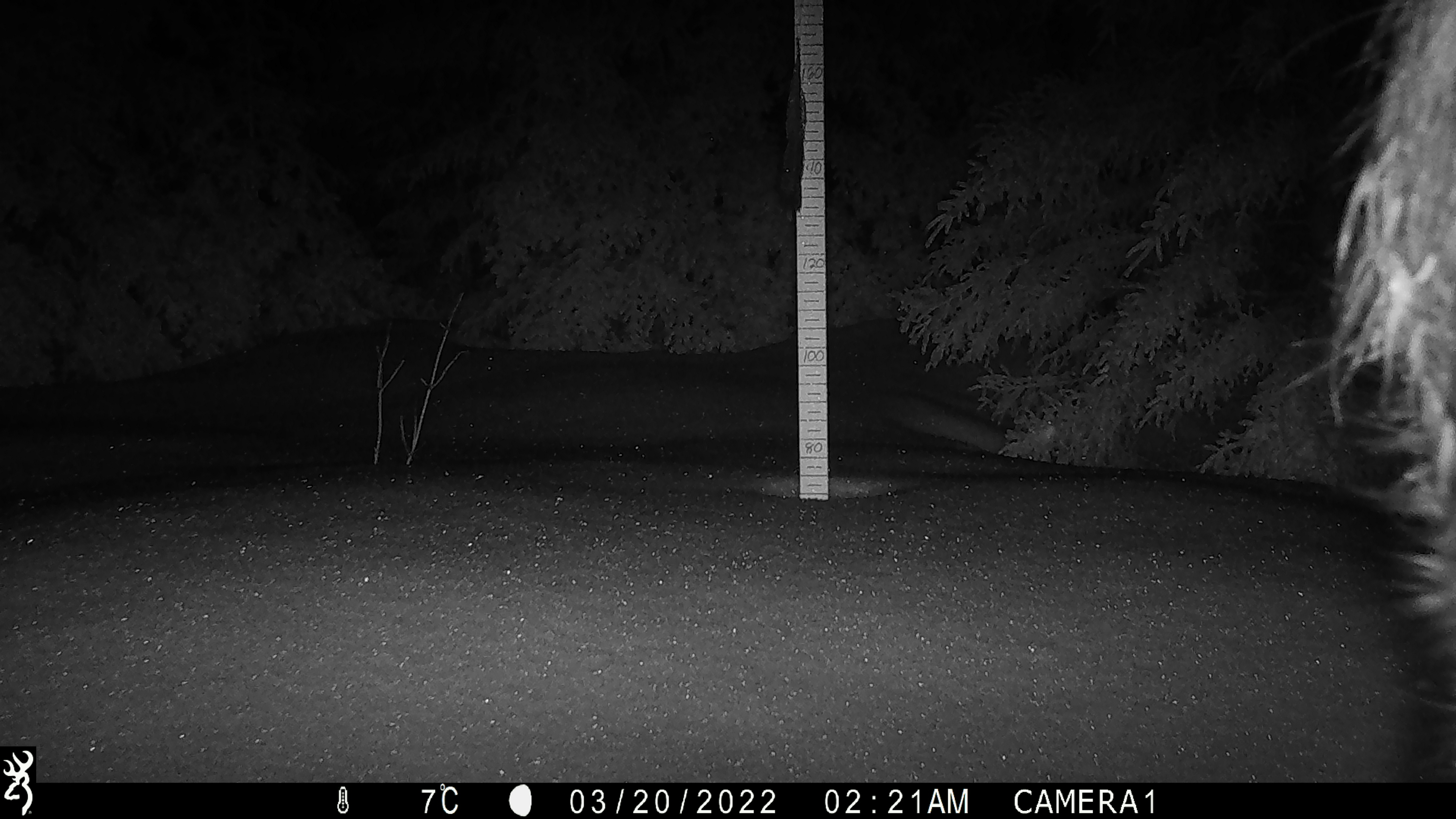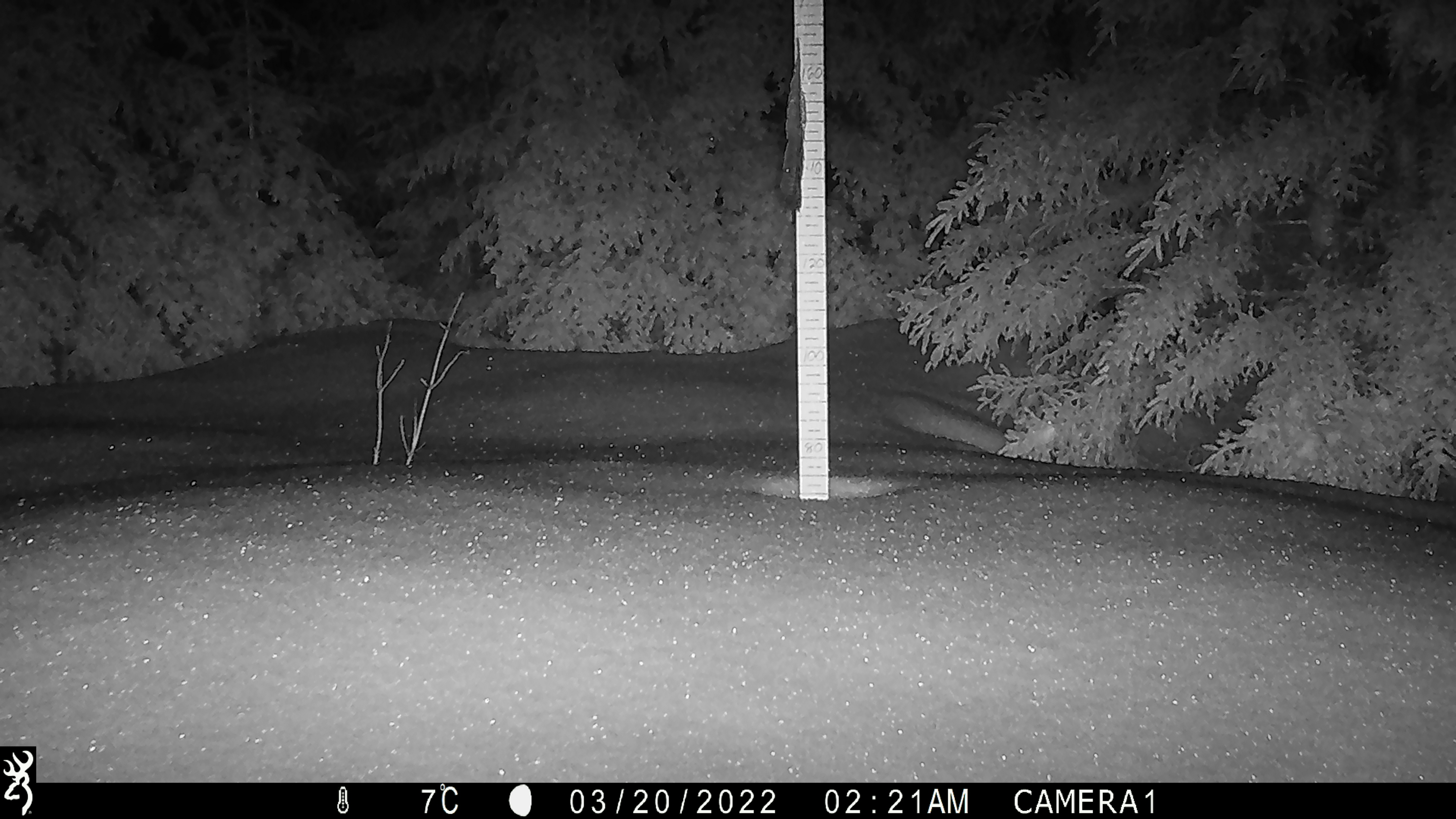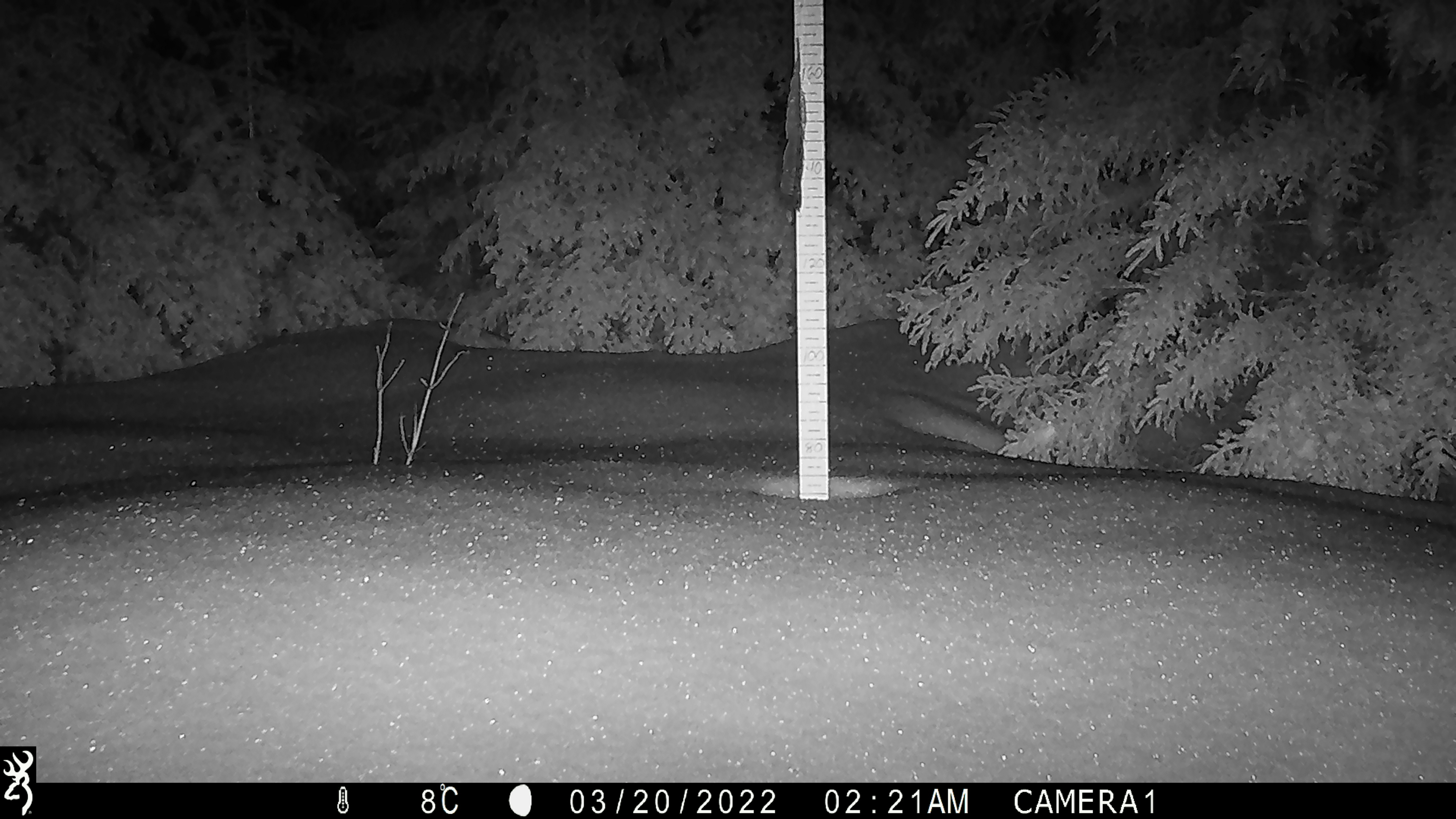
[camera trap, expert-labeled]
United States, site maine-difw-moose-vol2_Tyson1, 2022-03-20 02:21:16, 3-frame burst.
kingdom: Animalia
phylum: Chordata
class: Mammalia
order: Artiodactyla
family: Cervidae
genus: Alces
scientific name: Alces alces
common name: moose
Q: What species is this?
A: Moose (Alces alces).